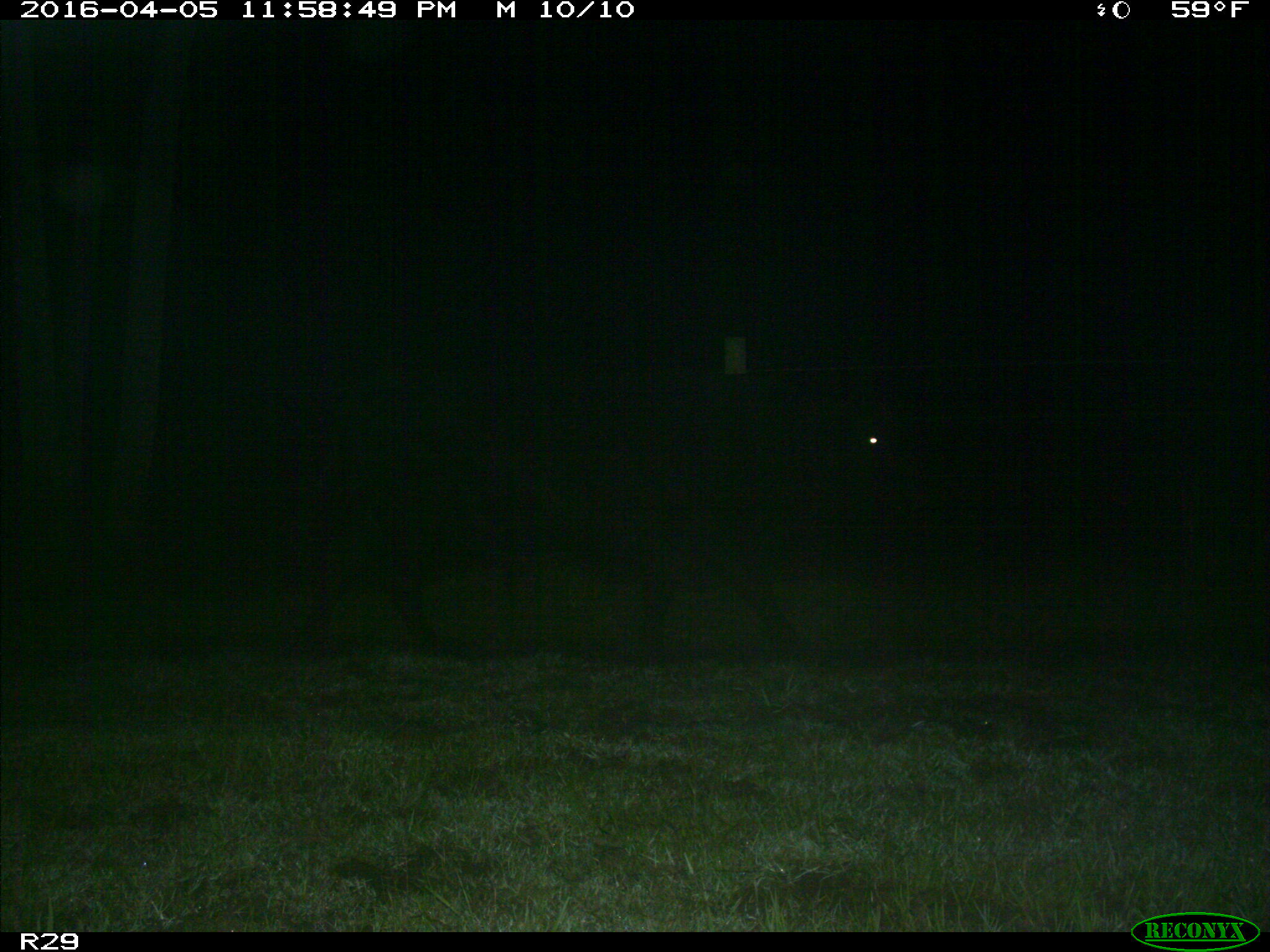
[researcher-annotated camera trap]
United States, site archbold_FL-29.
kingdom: Animalia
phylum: Chordata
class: Mammalia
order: Artiodactyla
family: Bovidae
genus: Bos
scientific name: Bos taurus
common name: domestic cow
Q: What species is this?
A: Bos taurus (domestic cow).